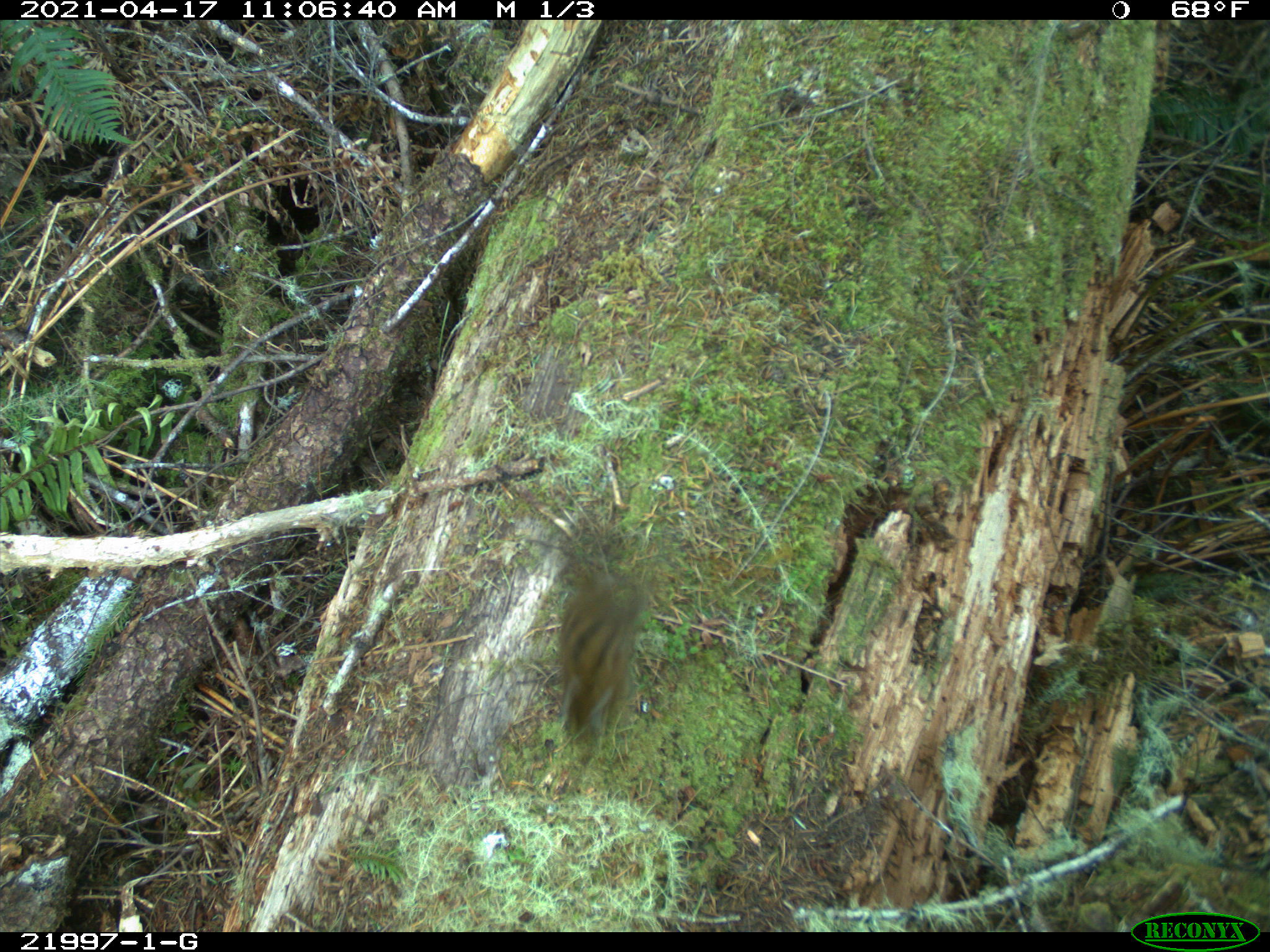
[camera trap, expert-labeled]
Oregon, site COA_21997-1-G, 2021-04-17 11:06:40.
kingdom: Animalia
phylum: Chordata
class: Mammalia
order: Rodentia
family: Sciuridae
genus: Neotamias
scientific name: Neotamias townsendii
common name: townsend's chipmunk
Townsend's chipmunk (Neotamias townsendii).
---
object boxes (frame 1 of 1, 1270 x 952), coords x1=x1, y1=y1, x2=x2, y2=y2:
townsend's chipmunk: x1=485, y1=502, x2=734, y2=769